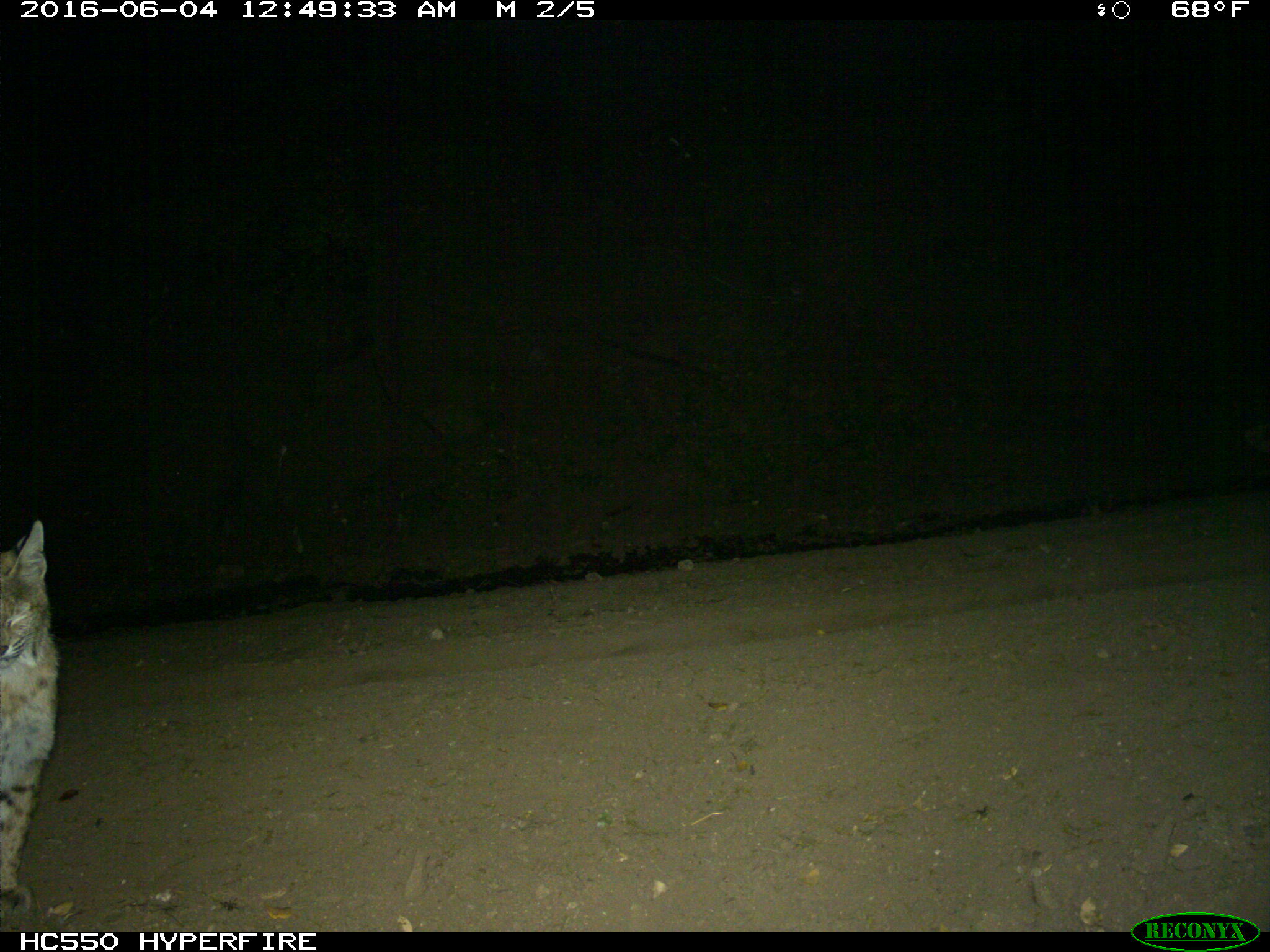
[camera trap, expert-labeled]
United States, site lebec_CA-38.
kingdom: Animalia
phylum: Chordata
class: Mammalia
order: Carnivora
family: Felidae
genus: Lynx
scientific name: Lynx rufus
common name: bobcat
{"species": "Lynx rufus (bobcat)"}